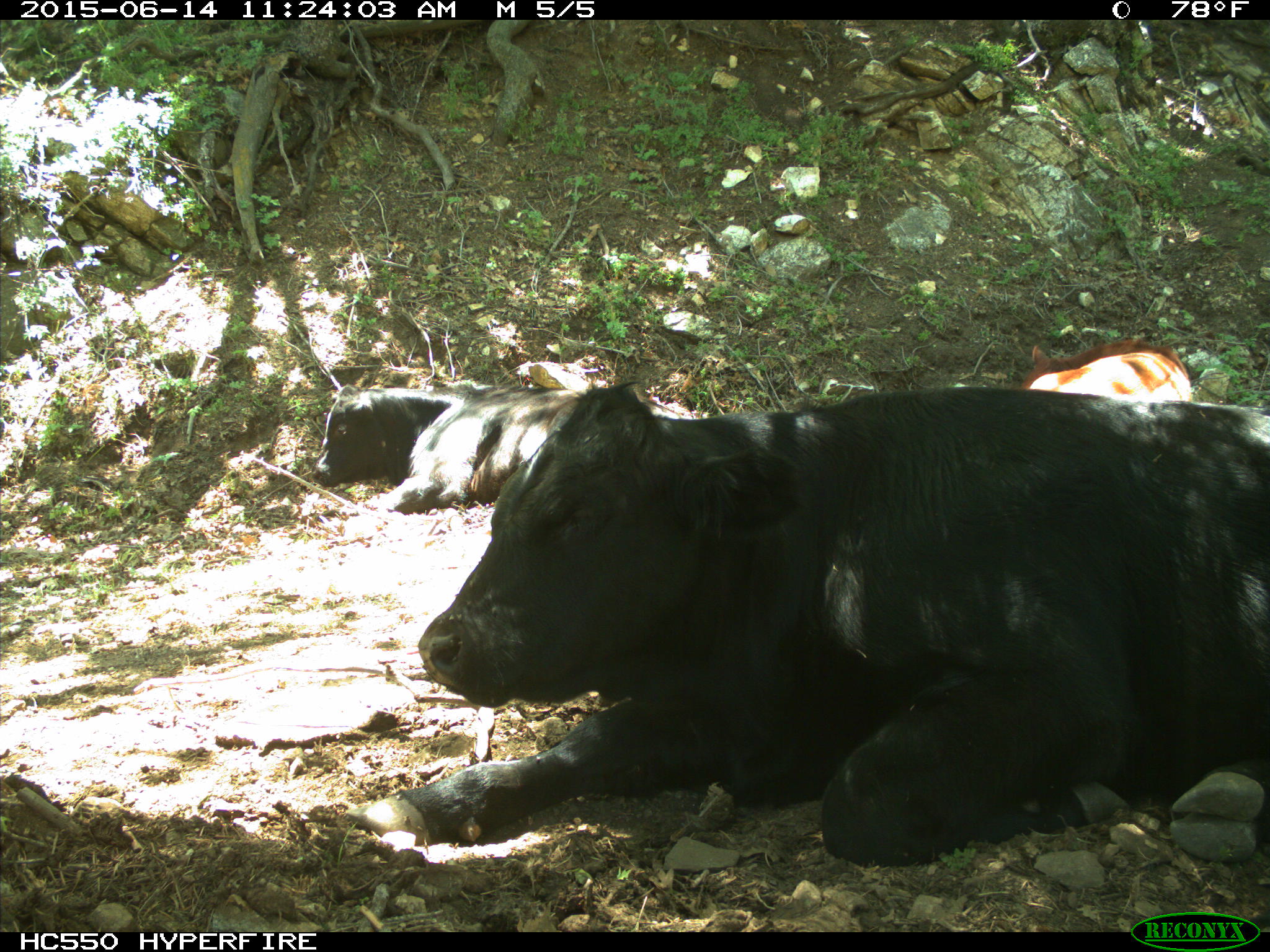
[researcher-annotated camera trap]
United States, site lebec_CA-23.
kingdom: Animalia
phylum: Chordata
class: Mammalia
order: Artiodactyla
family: Bovidae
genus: Bos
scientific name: Bos taurus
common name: domestic cow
Bos taurus (domestic cow).